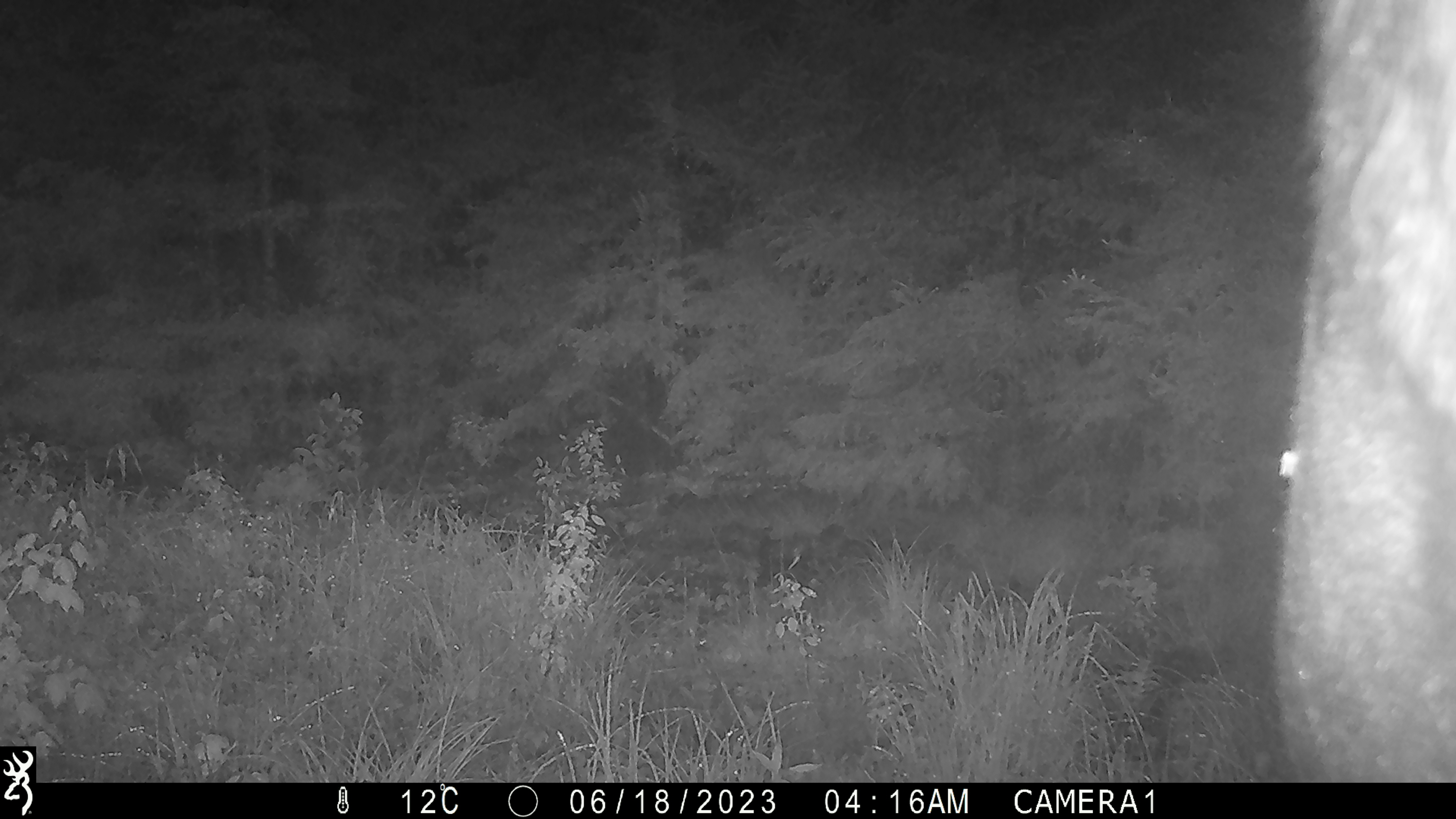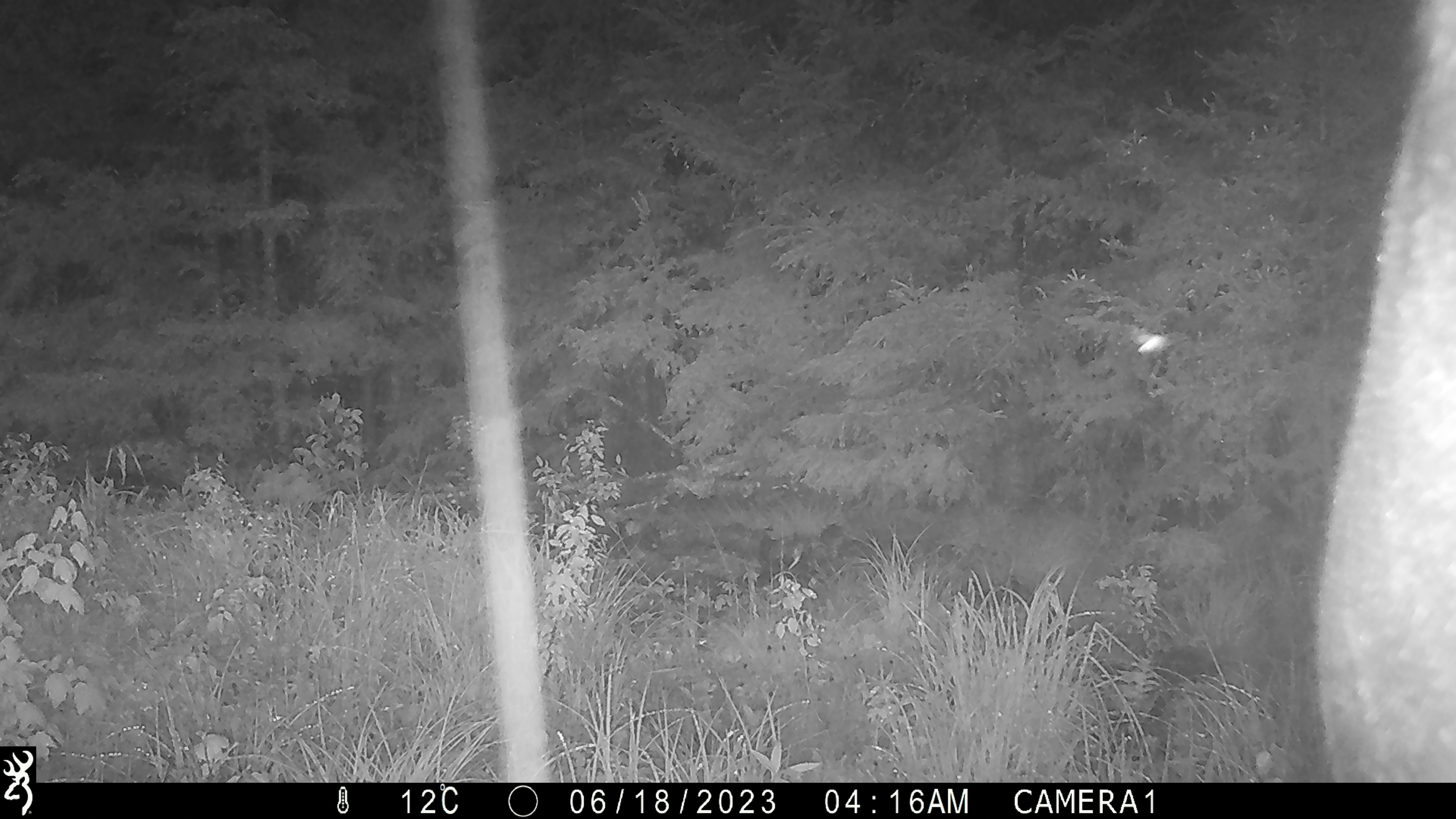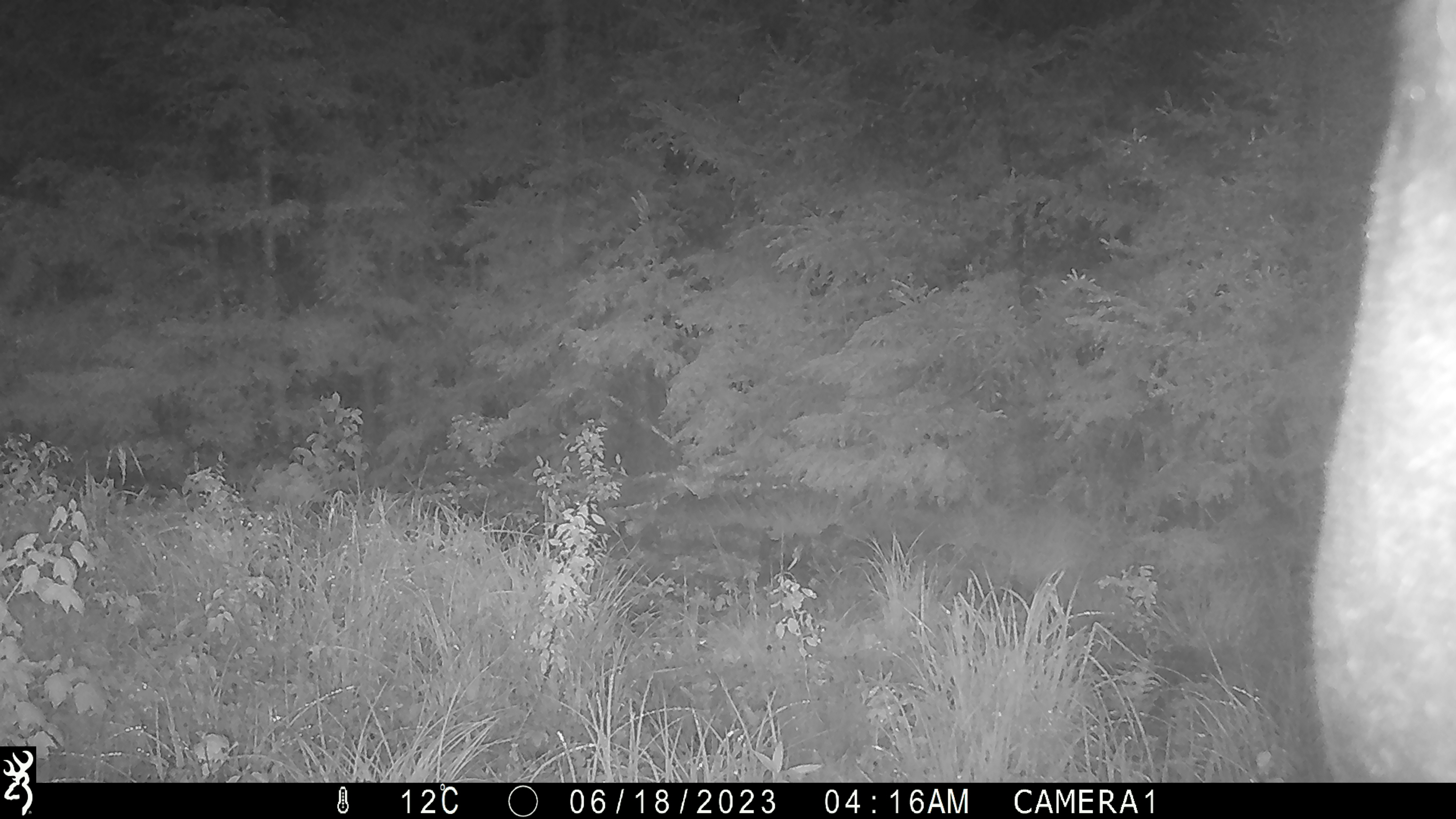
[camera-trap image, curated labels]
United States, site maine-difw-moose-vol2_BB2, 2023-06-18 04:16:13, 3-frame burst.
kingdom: Animalia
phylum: Chordata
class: Mammalia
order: Artiodactyla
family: Cervidae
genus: Alces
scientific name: Alces alces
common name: moose